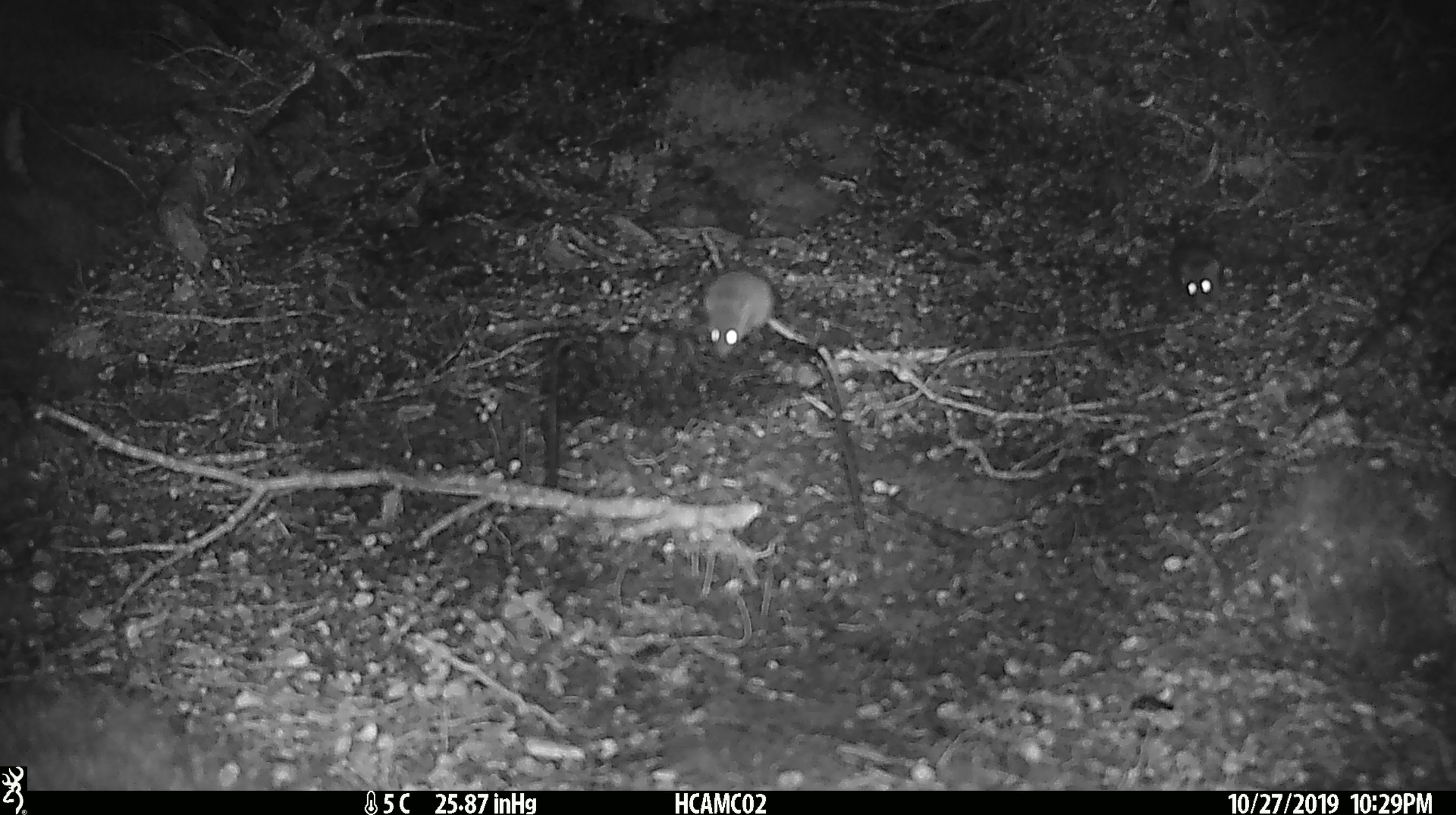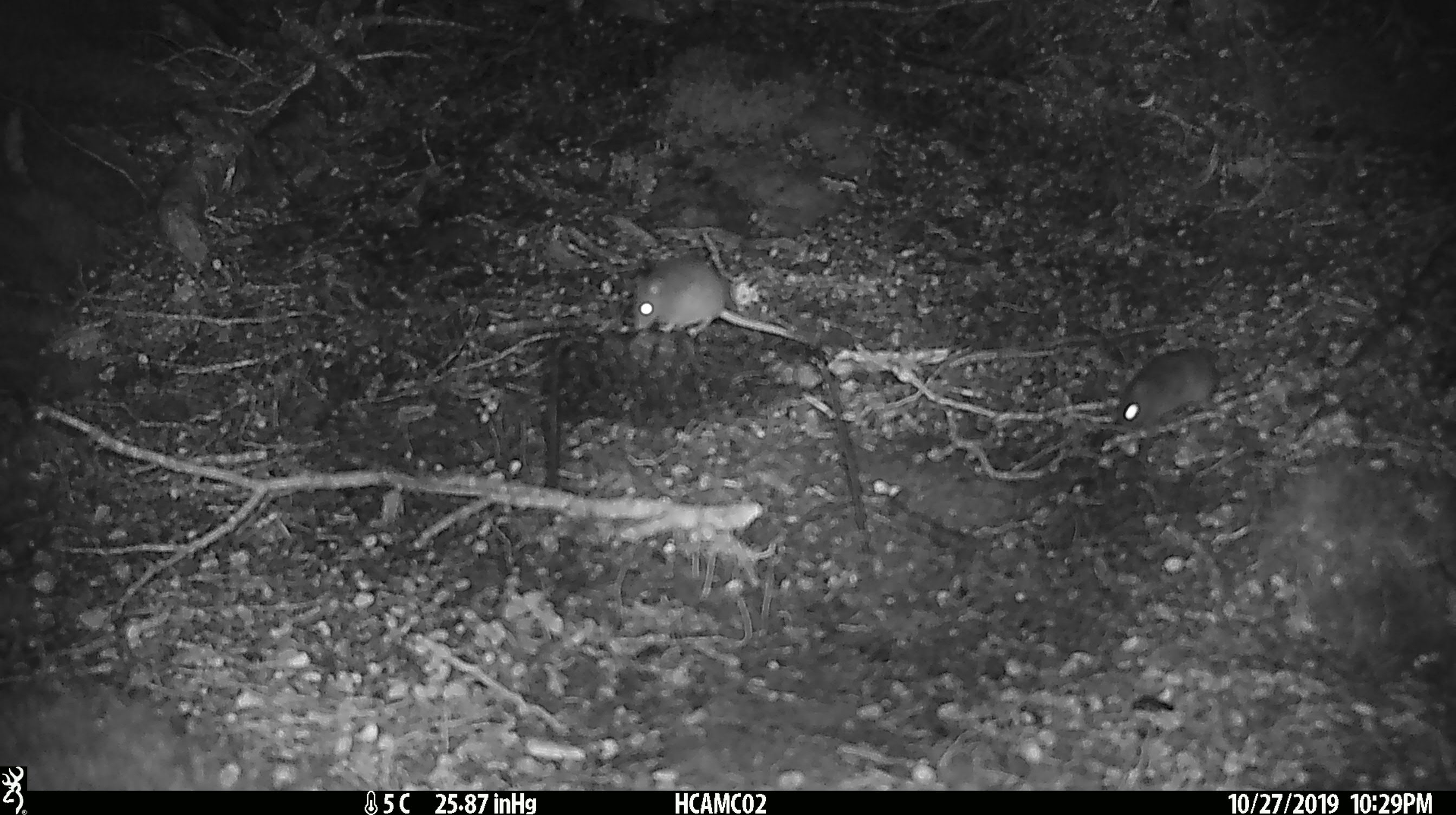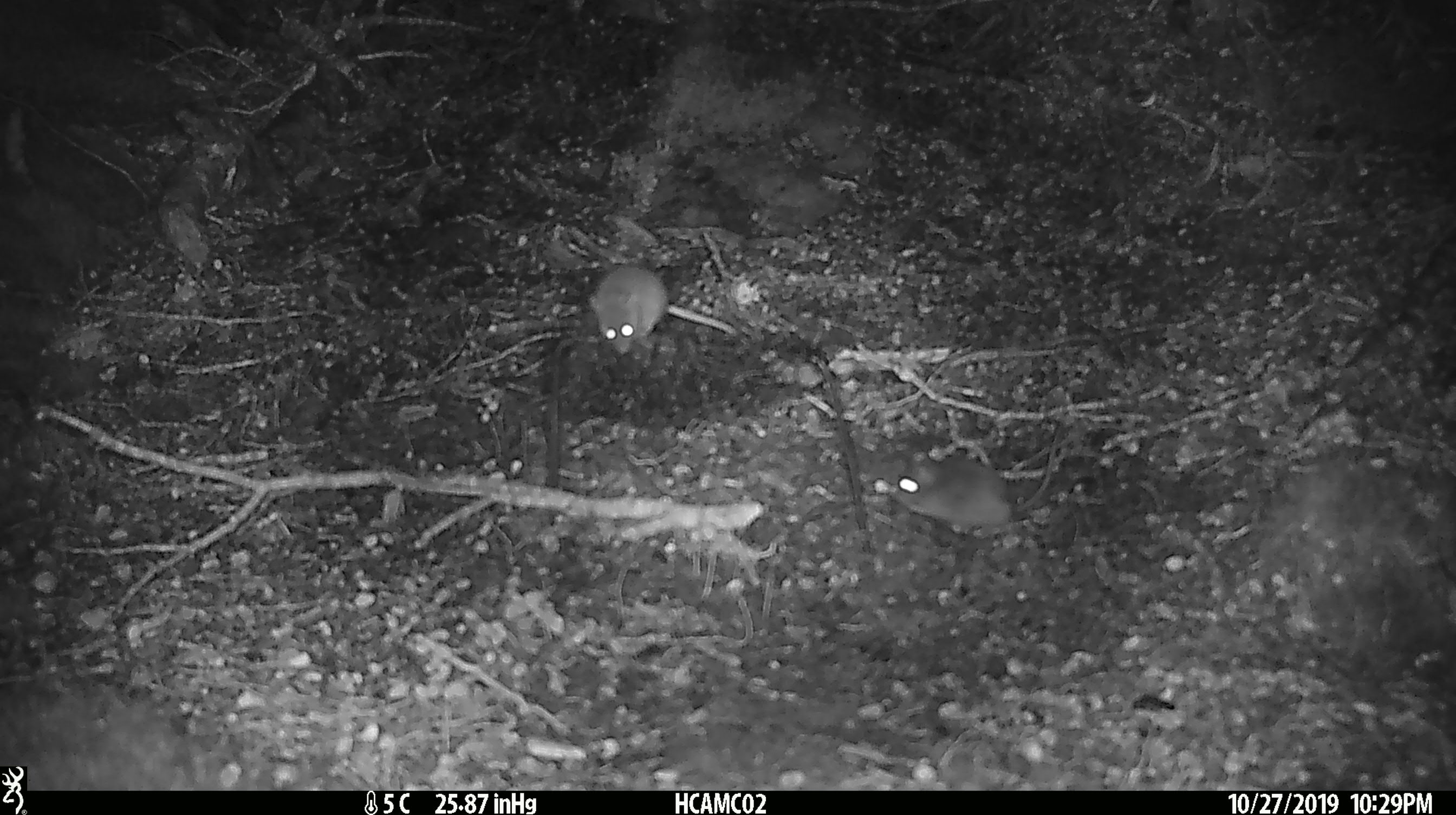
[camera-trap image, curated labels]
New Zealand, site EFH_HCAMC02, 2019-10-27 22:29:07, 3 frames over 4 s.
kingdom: Animalia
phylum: Chordata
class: Mammalia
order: Rodentia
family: Muridae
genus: Mus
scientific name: Mus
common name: mouse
Mouse (Mus).